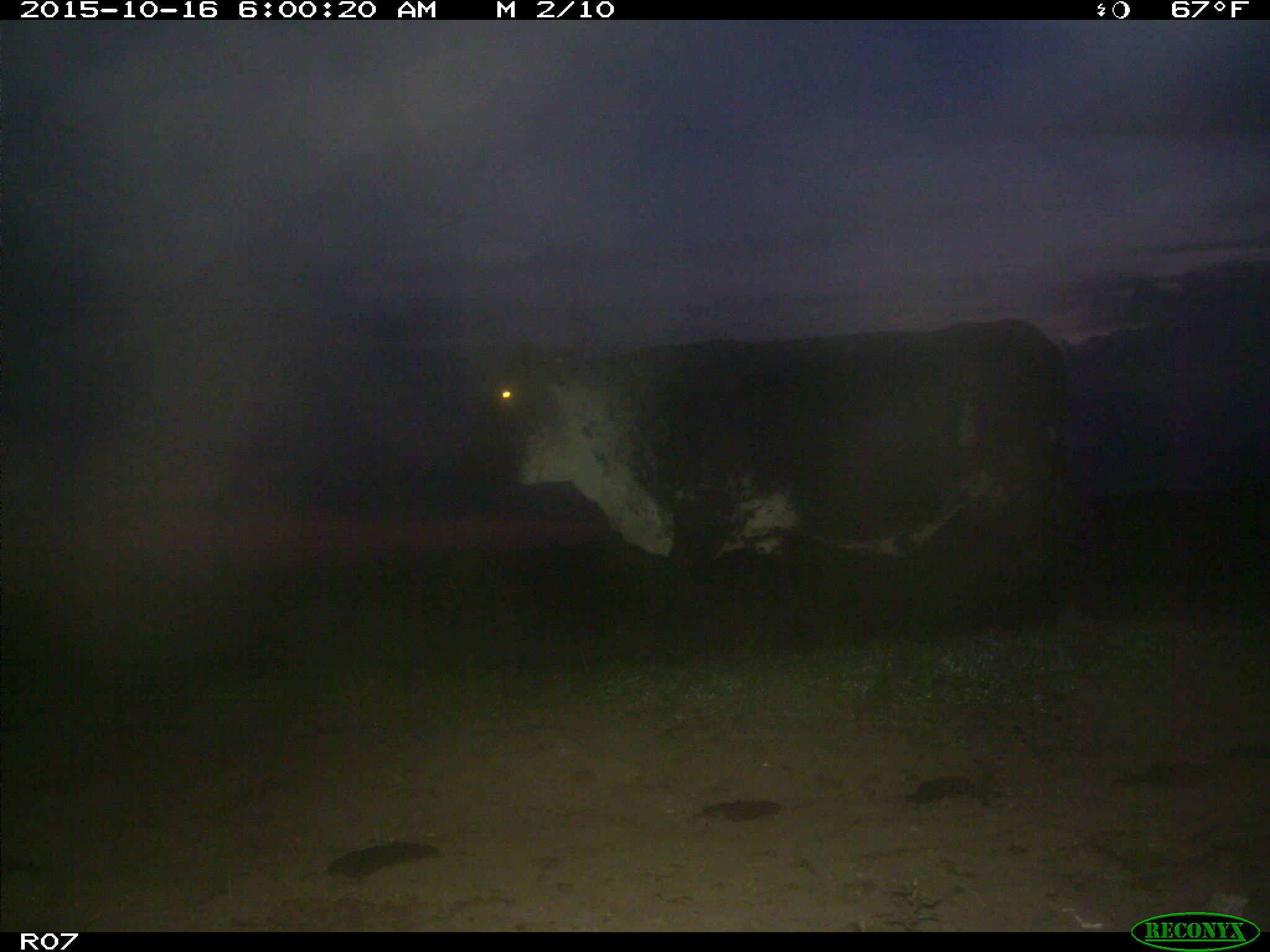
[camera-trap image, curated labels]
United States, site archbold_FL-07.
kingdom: Animalia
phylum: Chordata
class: Mammalia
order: Artiodactyla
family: Bovidae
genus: Bos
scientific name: Bos taurus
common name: domestic cow